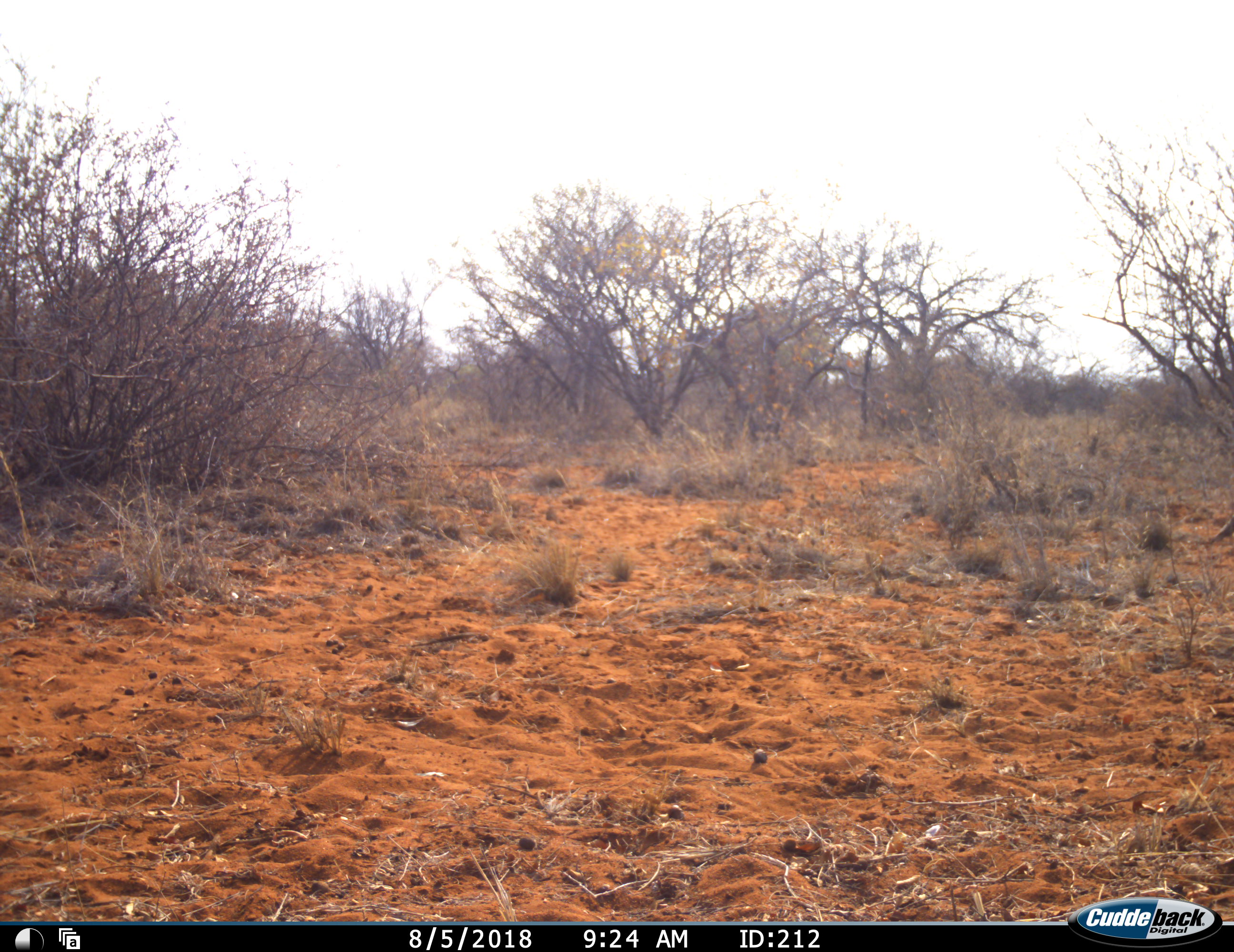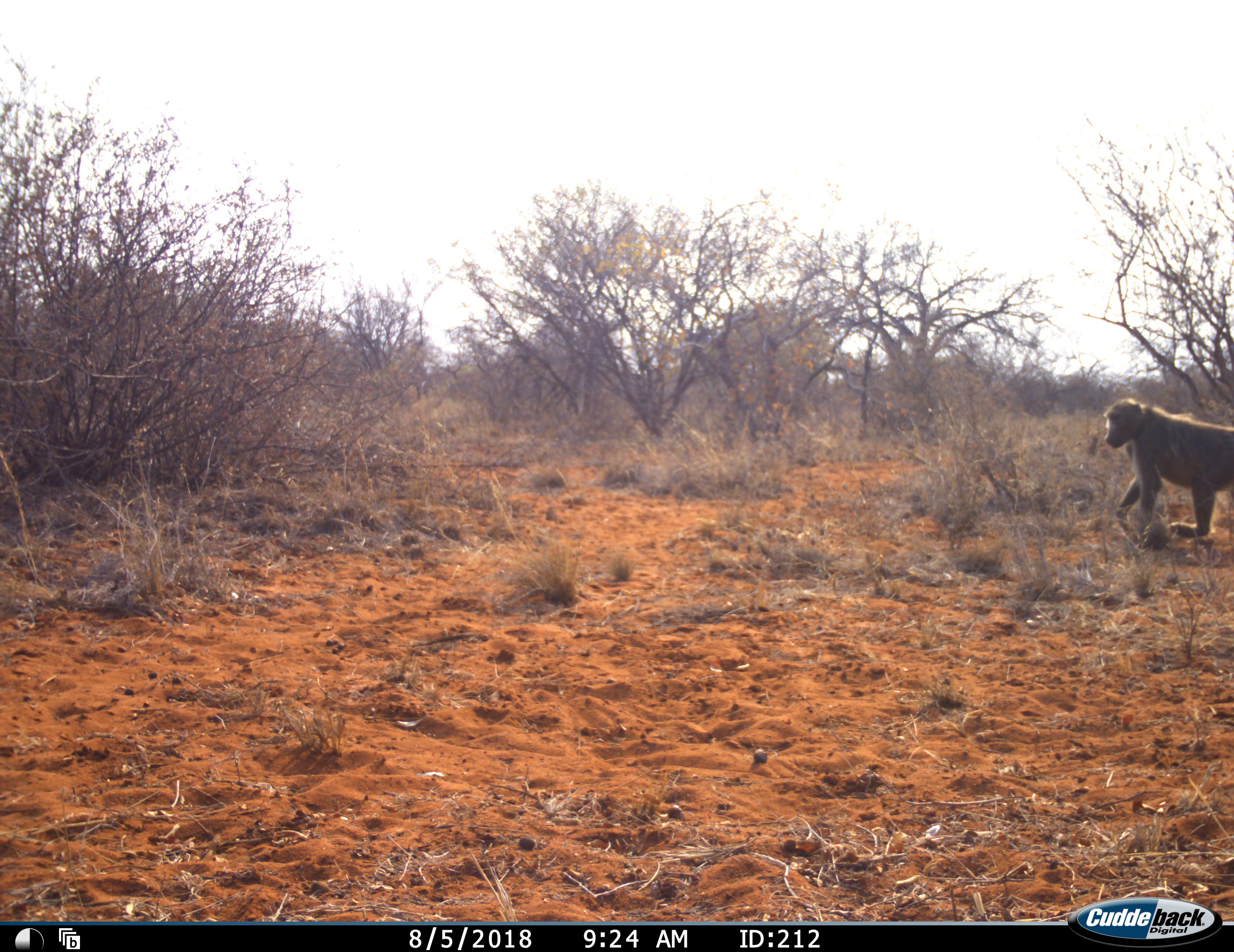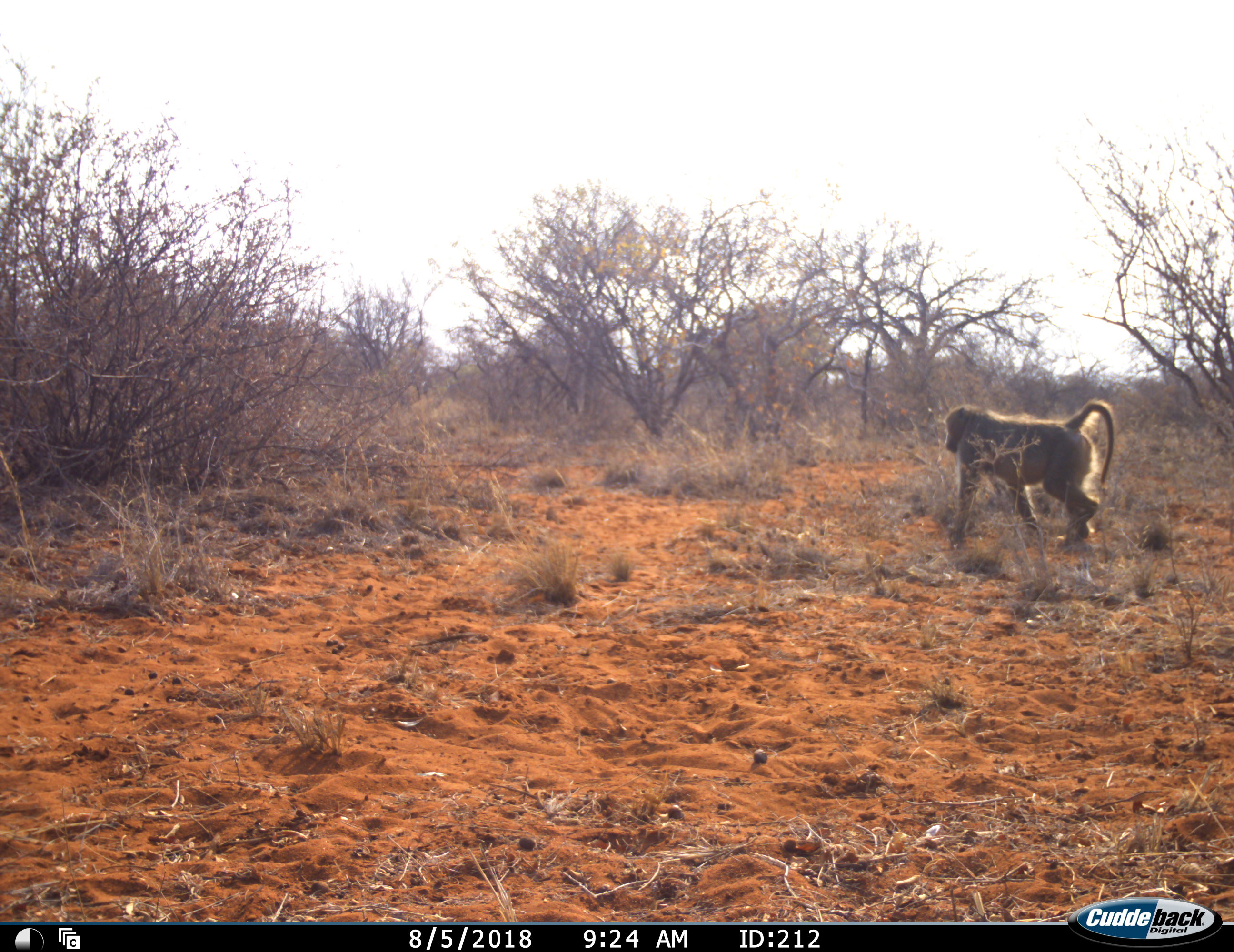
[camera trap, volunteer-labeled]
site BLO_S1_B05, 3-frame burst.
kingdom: Animalia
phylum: Chordata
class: Mammalia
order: Primates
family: Cercopithecidae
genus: Papio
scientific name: Papio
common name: baboon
Baboon (Papio), count 1. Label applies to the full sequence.